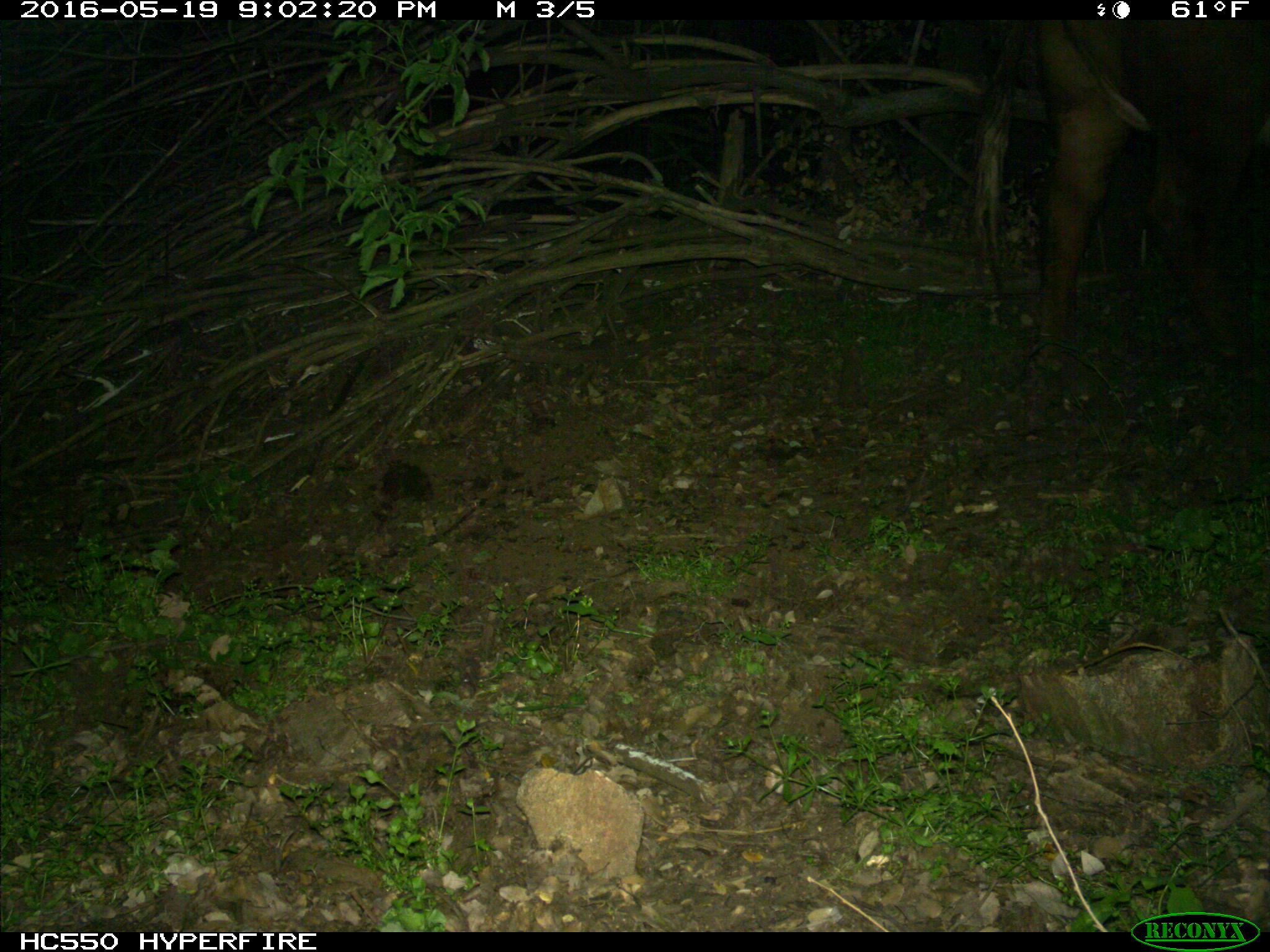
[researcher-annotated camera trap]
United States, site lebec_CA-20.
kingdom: Animalia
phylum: Chordata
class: Mammalia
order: Artiodactyla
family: Bovidae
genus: Bos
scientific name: Bos taurus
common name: domestic cow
Bos taurus (domestic cow).